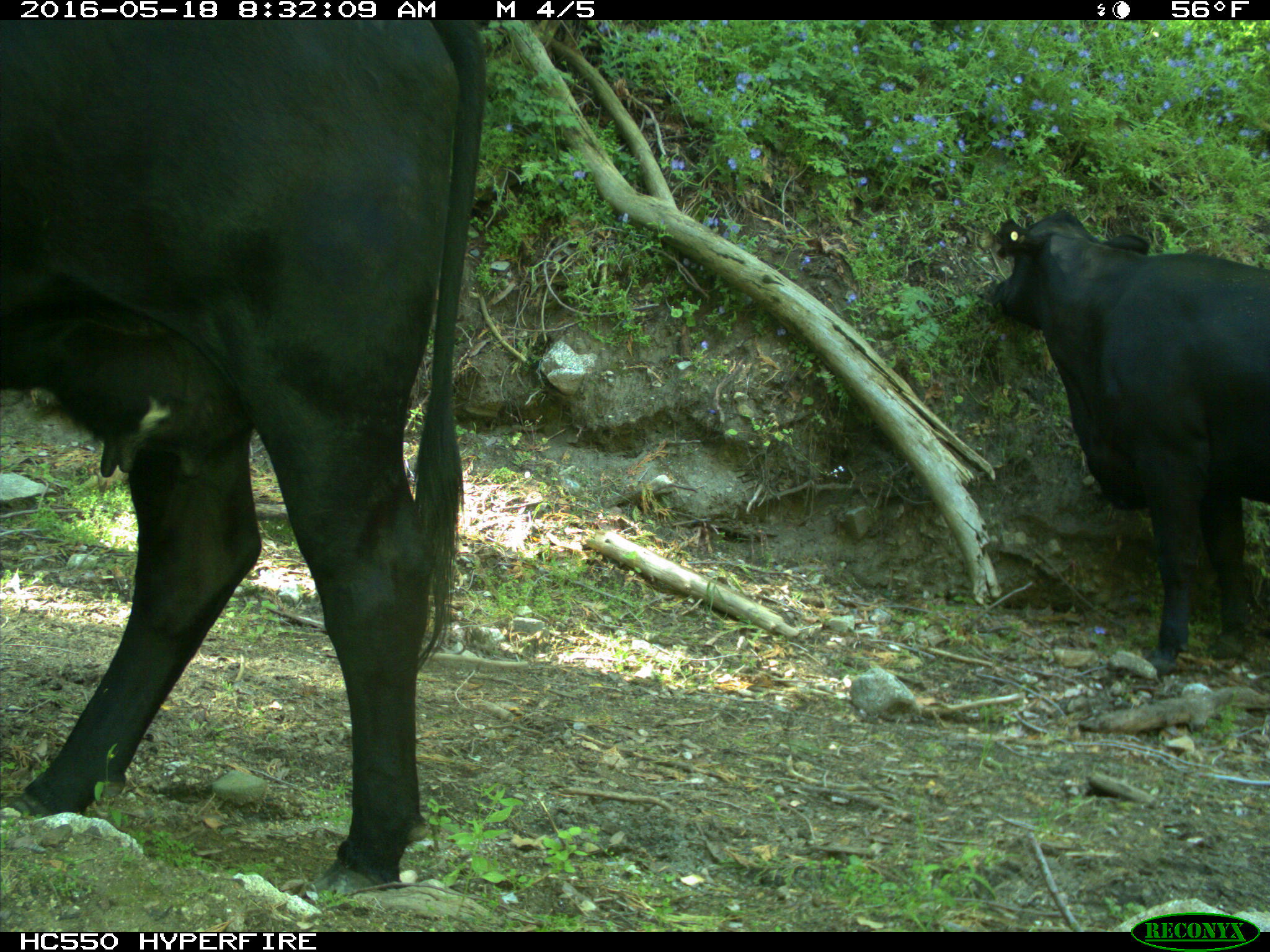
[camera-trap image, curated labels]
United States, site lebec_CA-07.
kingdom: Animalia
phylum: Chordata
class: Mammalia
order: Artiodactyla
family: Bovidae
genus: Bos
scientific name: Bos taurus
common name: domestic cow